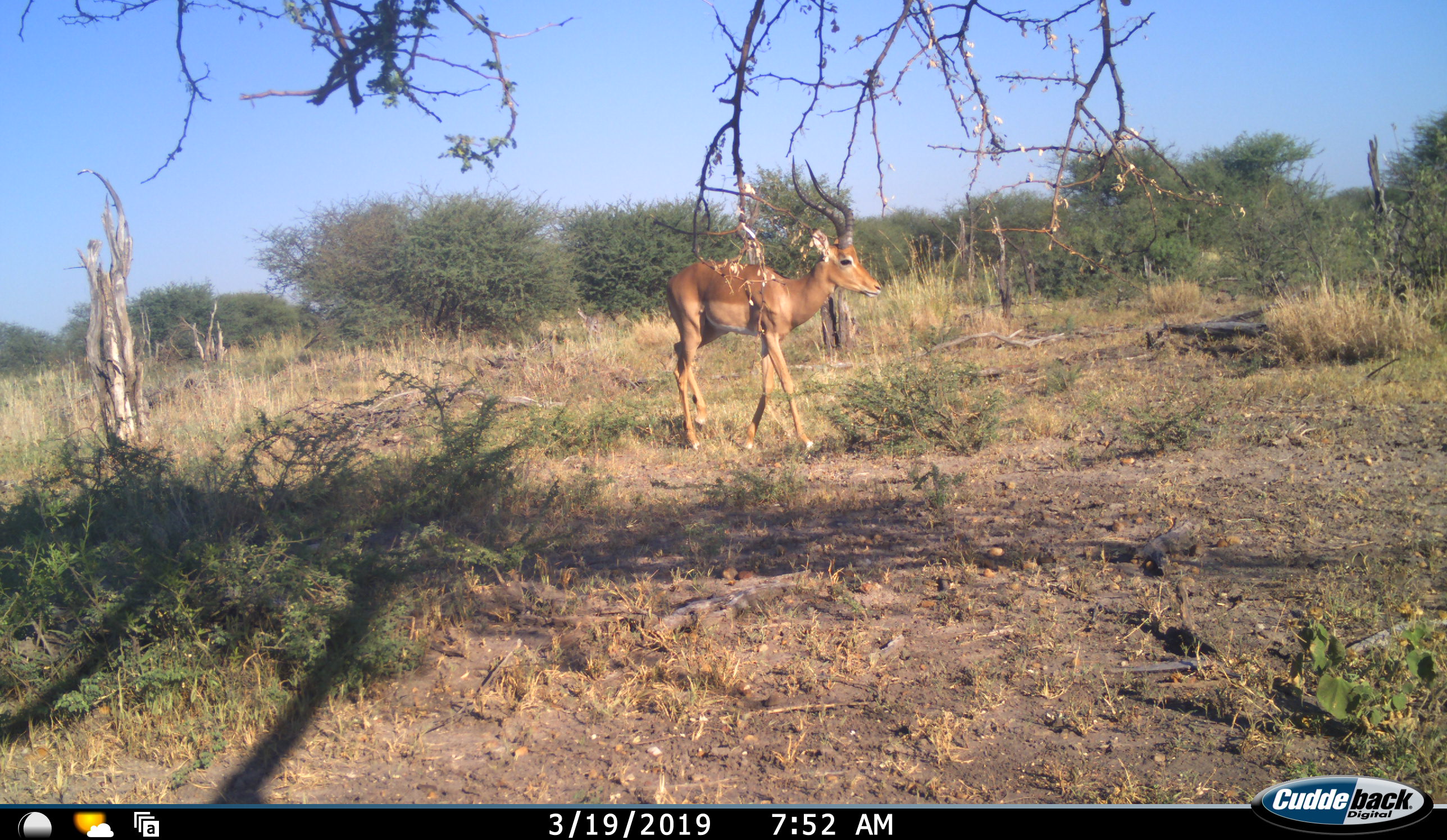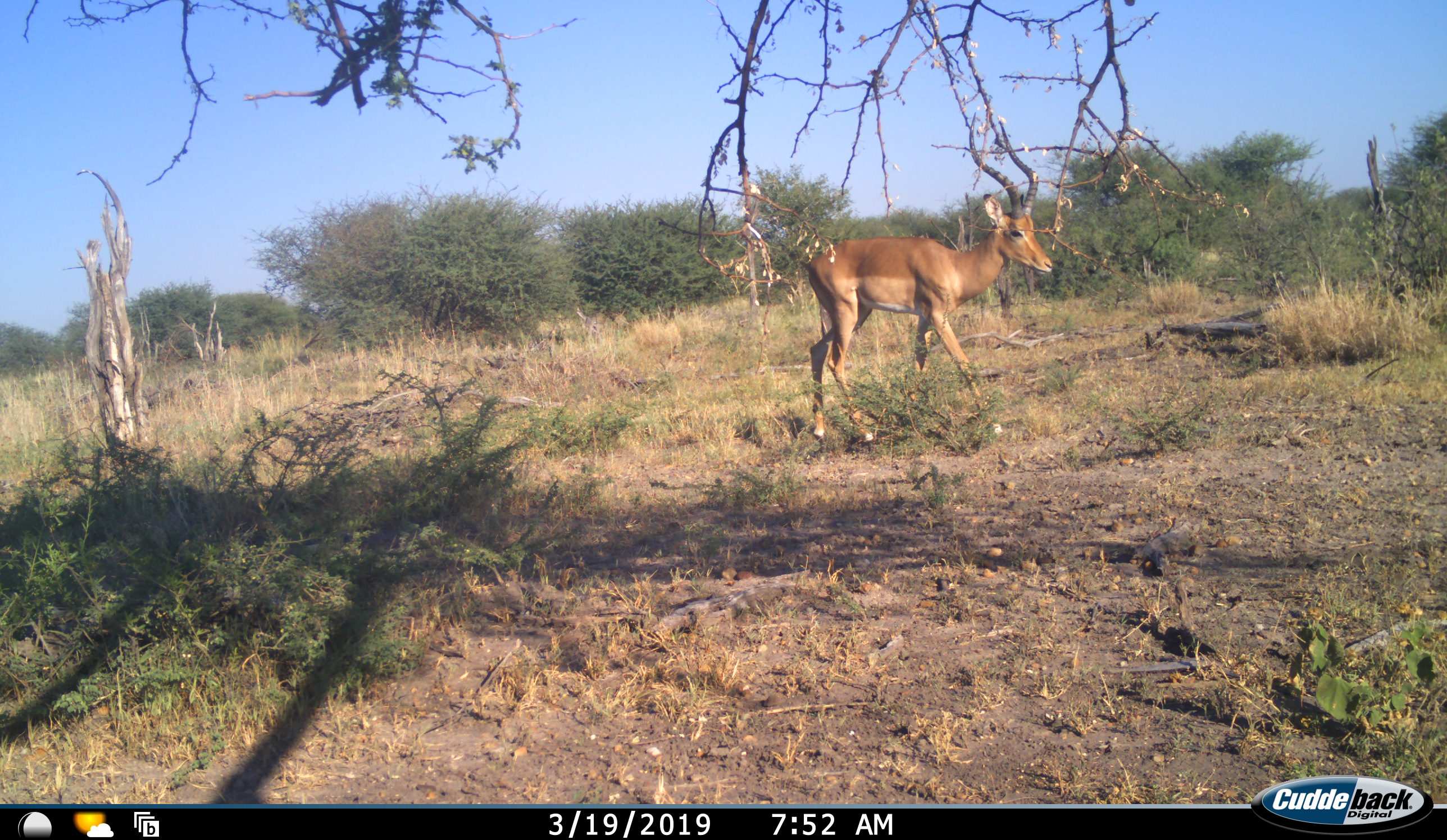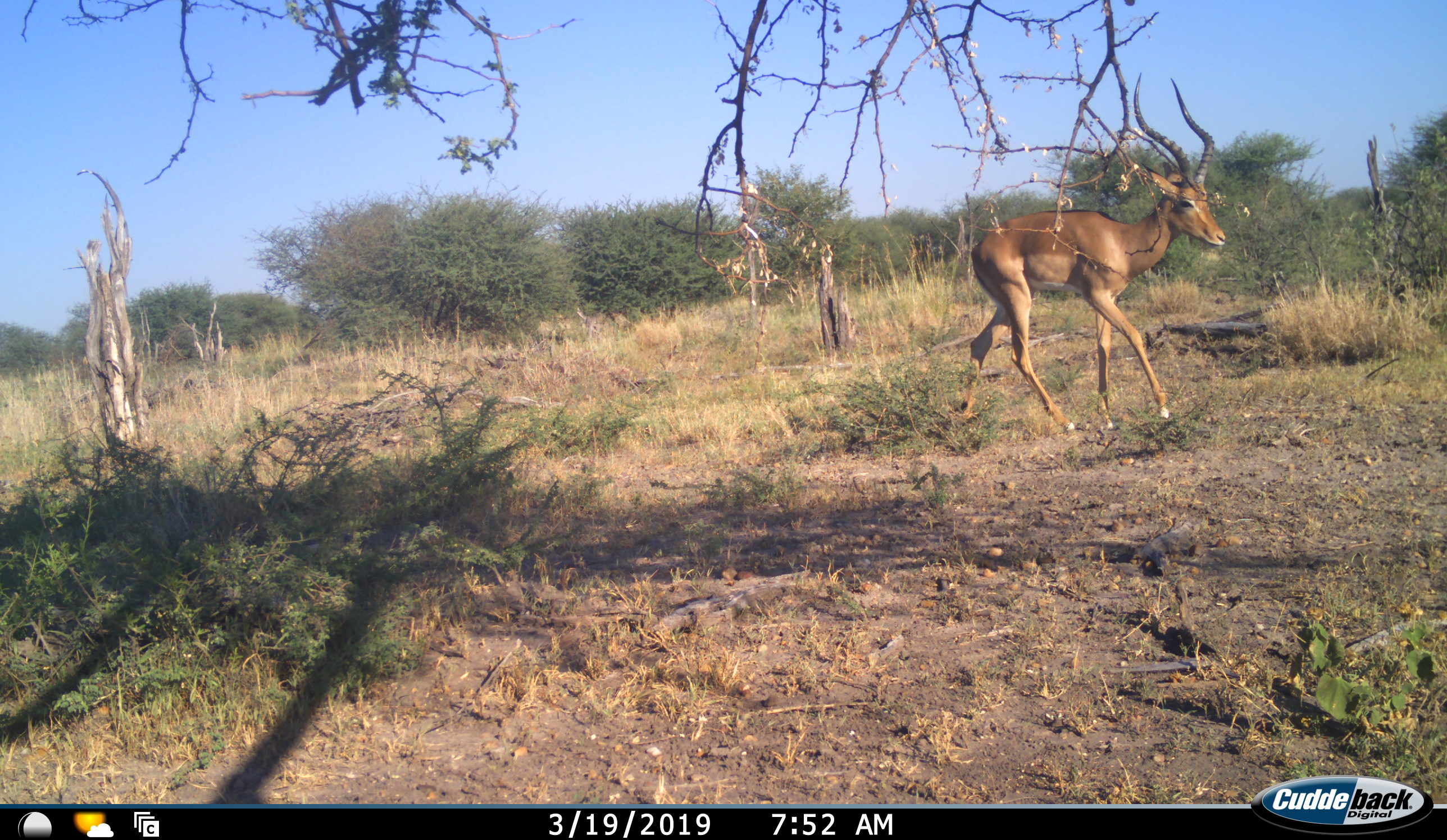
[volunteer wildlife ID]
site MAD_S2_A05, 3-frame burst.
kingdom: Animalia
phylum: Chordata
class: Mammalia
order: Artiodactyla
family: Bovidae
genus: Aepyceros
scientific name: Aepyceros melampus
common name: impala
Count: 1.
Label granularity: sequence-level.